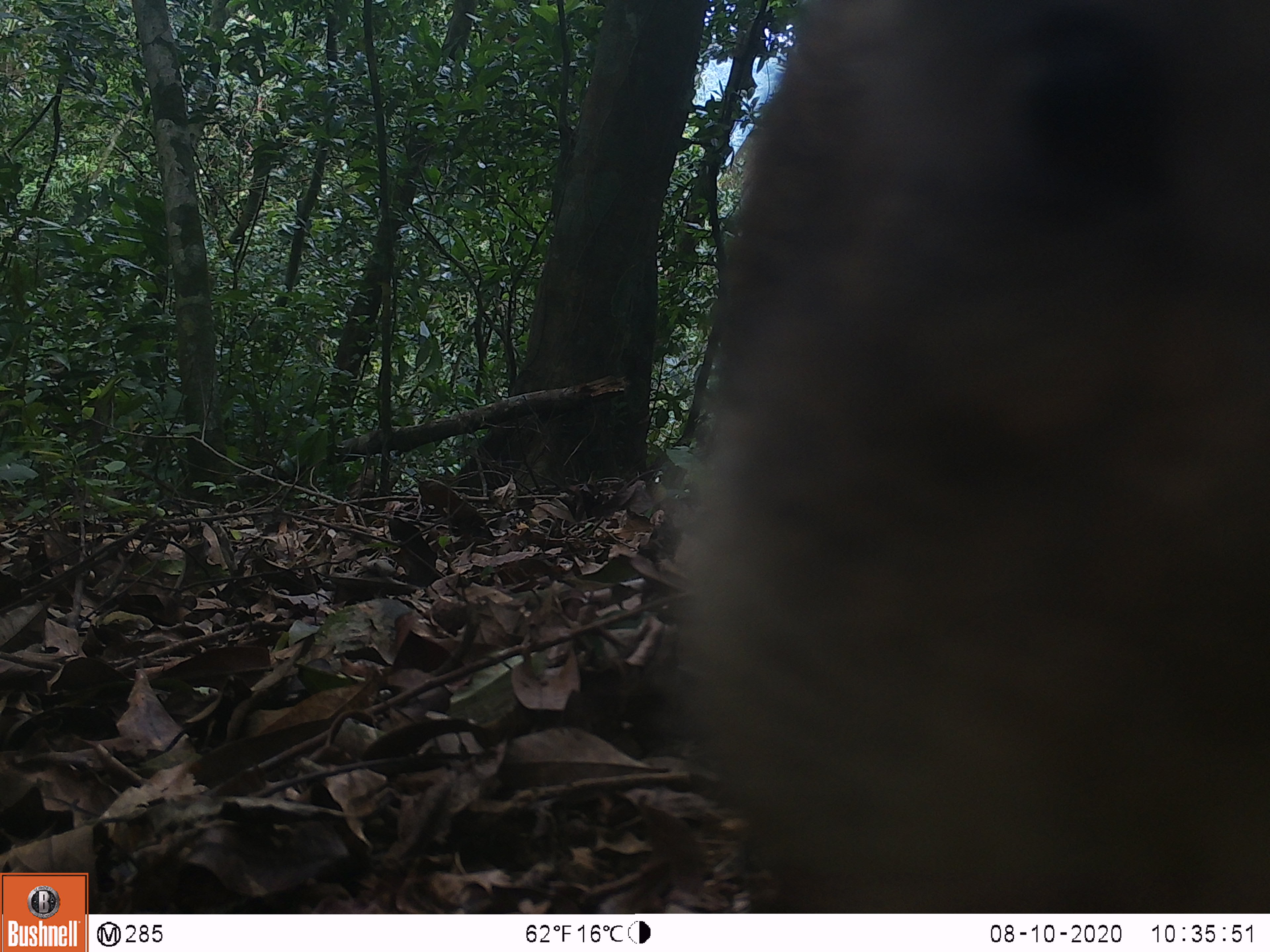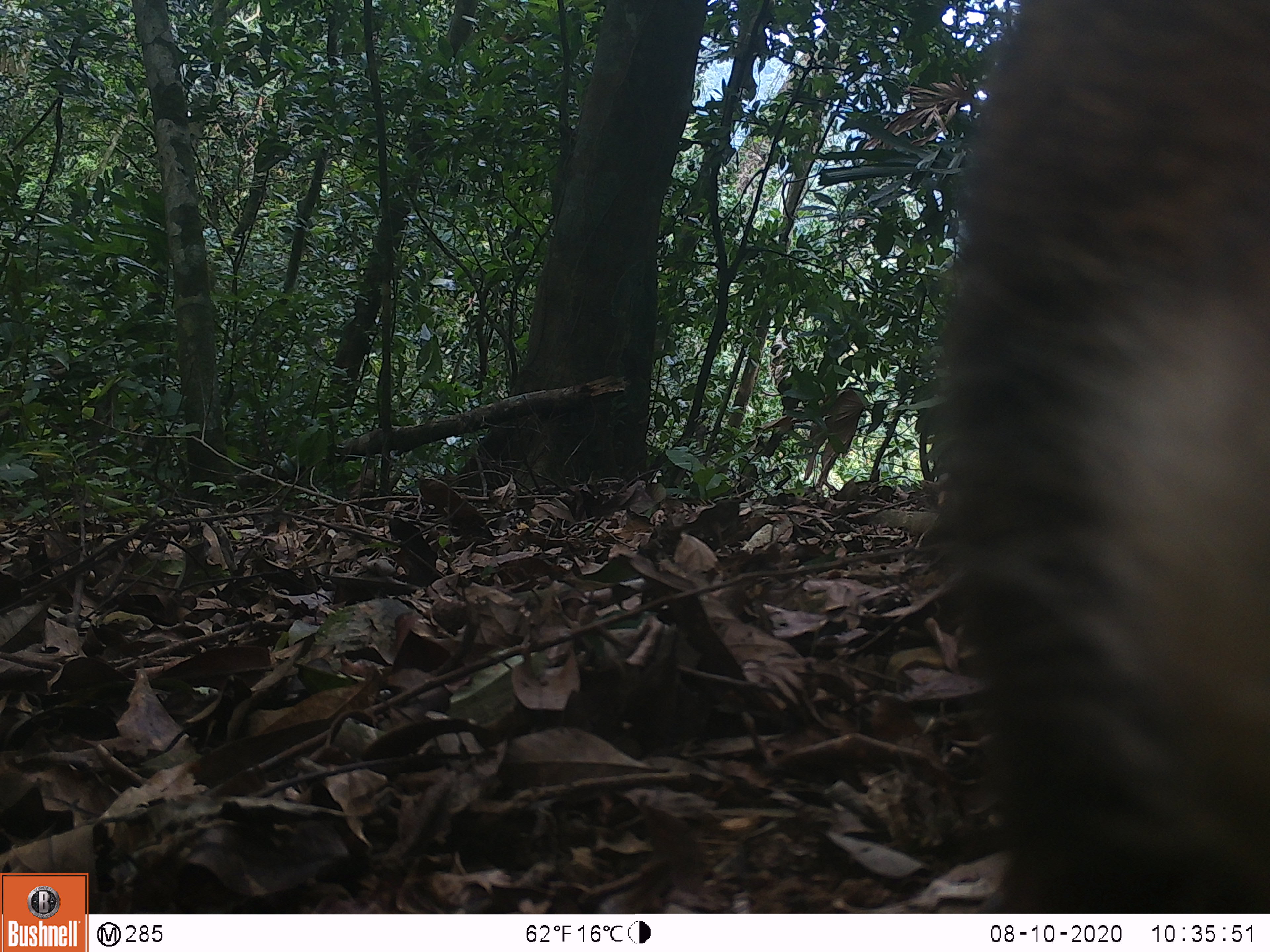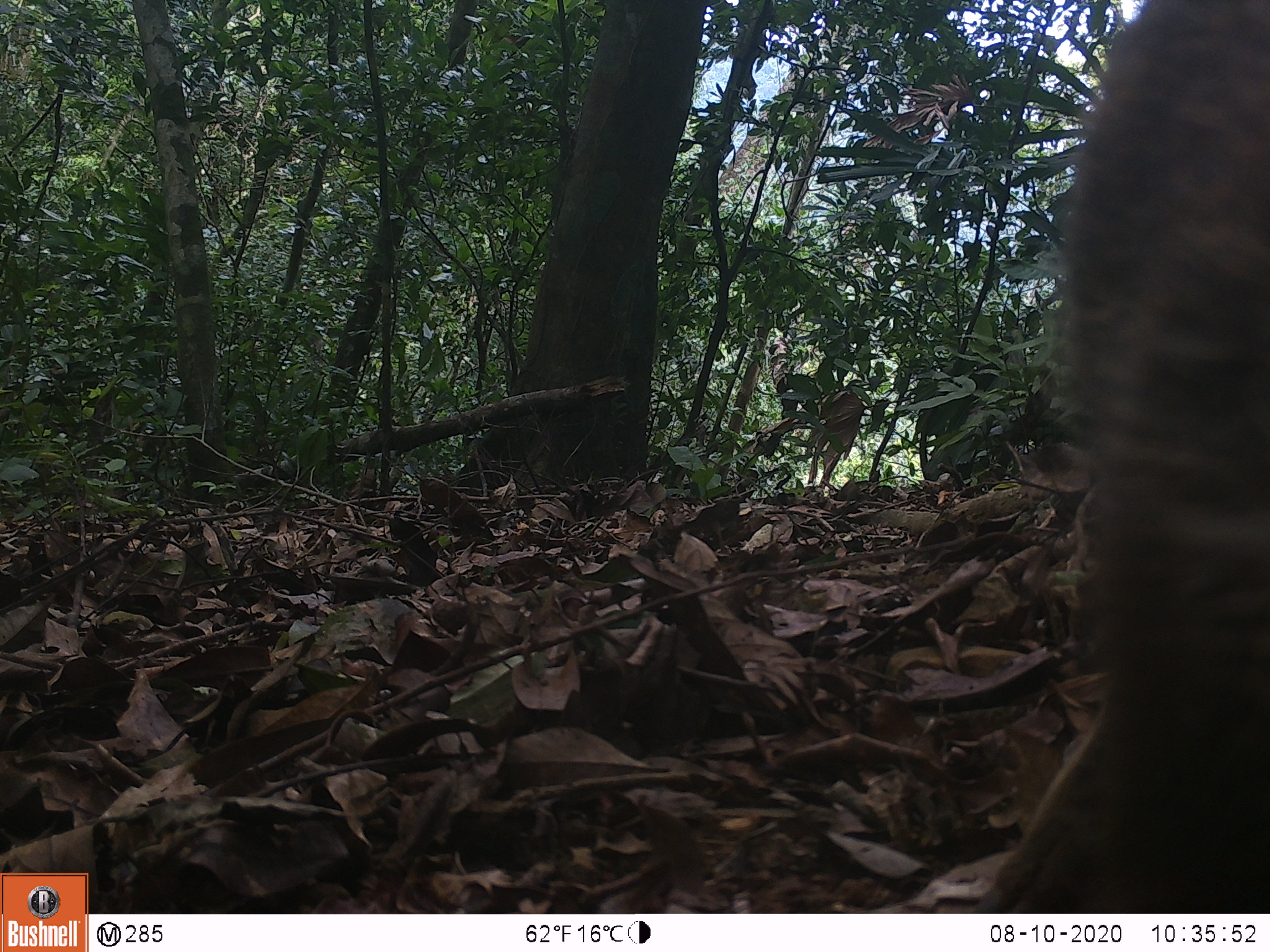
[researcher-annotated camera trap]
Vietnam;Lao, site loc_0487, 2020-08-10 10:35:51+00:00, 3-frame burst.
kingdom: Animalia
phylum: Chordata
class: Mammalia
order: Artiodactyla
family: Suidae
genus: Sus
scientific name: Sus scrofa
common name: eurasian wild pig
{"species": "eurasian wild pig (Sus scrofa)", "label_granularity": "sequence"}